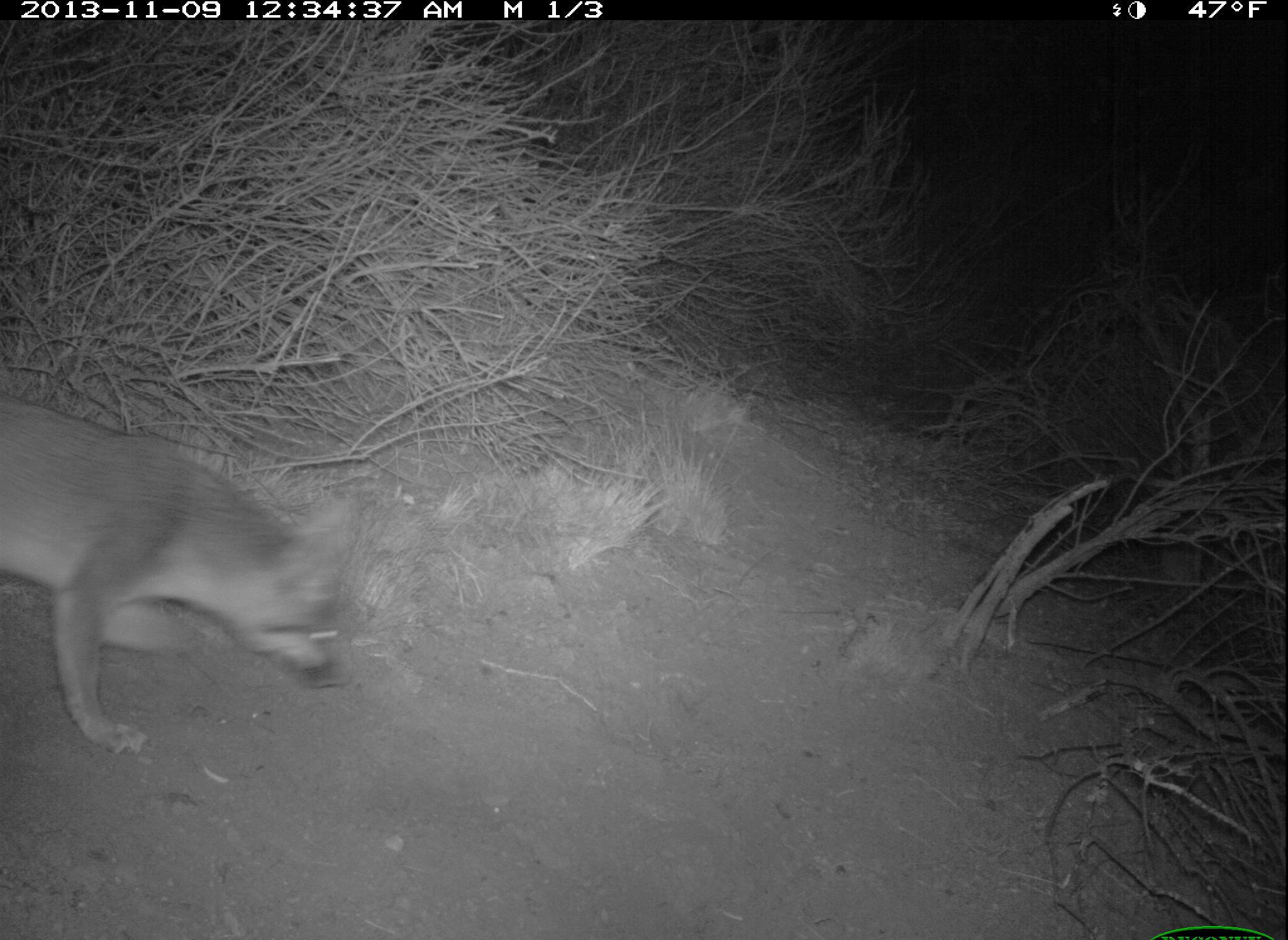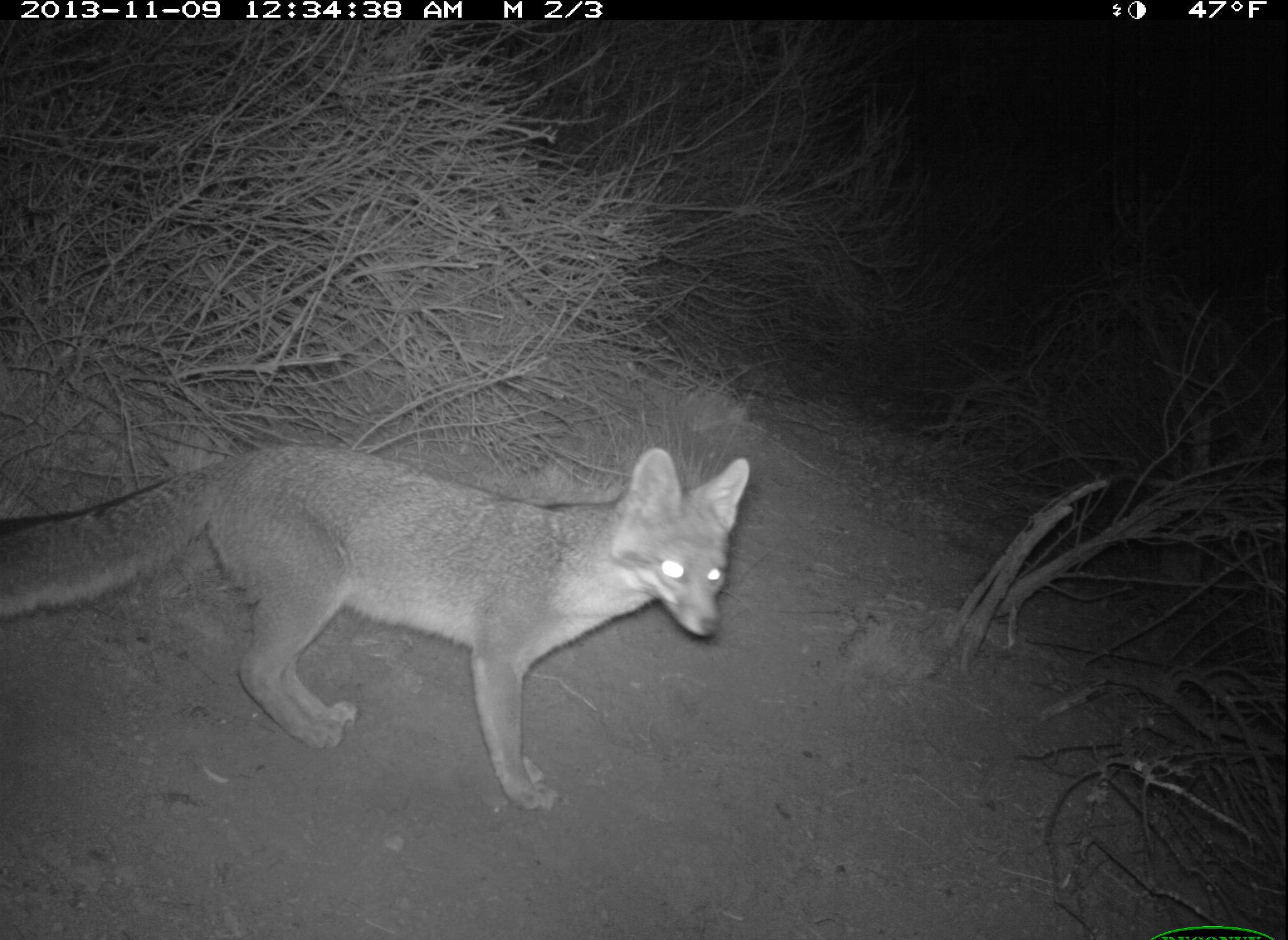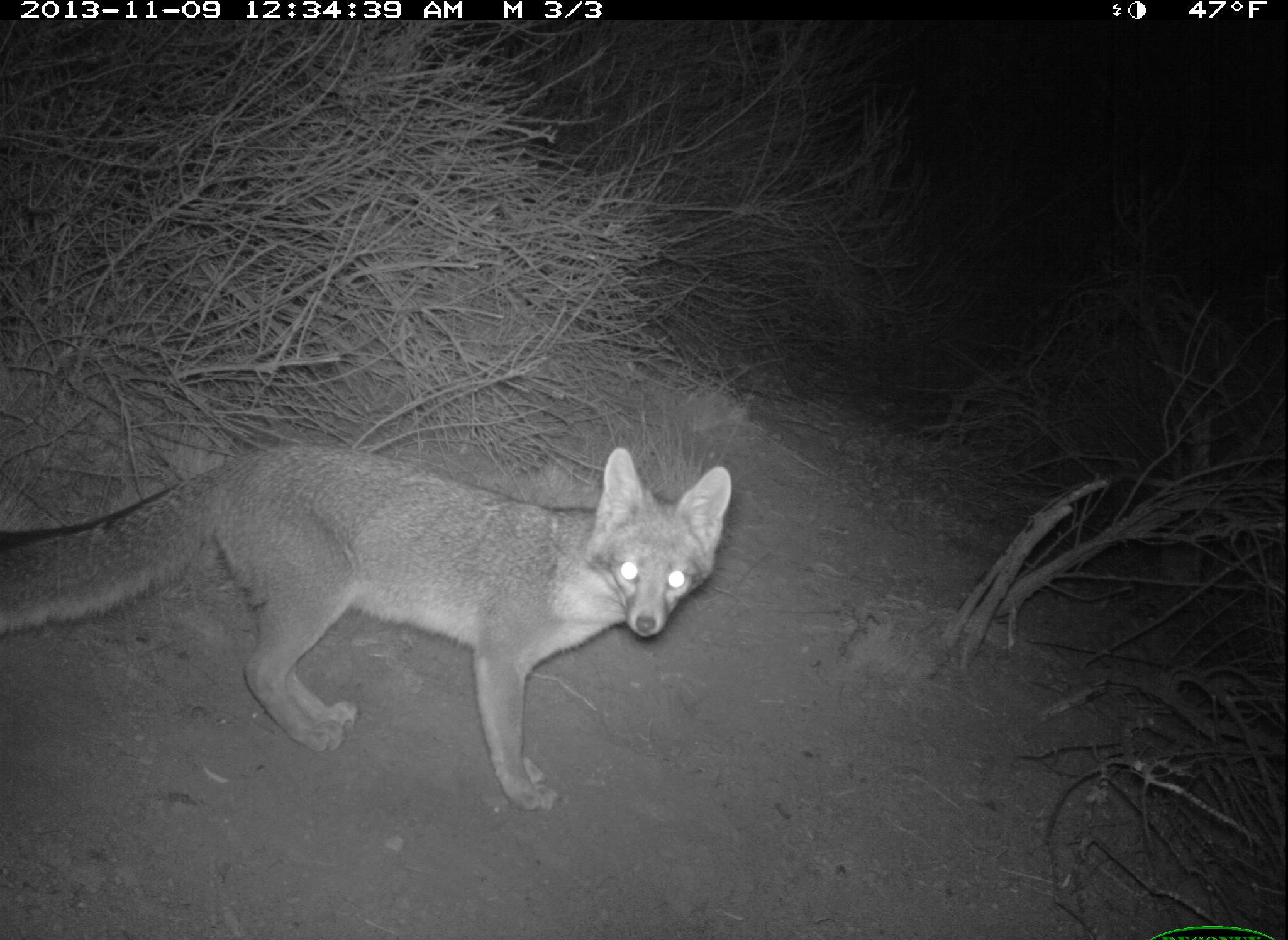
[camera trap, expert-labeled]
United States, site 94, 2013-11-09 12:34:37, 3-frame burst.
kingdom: Animalia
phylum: Chordata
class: Mammalia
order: Carnivora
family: Canidae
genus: Urocyon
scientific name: Urocyon cinereoargenteus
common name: gray fox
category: fox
Fox (gray fox) (Urocyon cinereoargenteus).